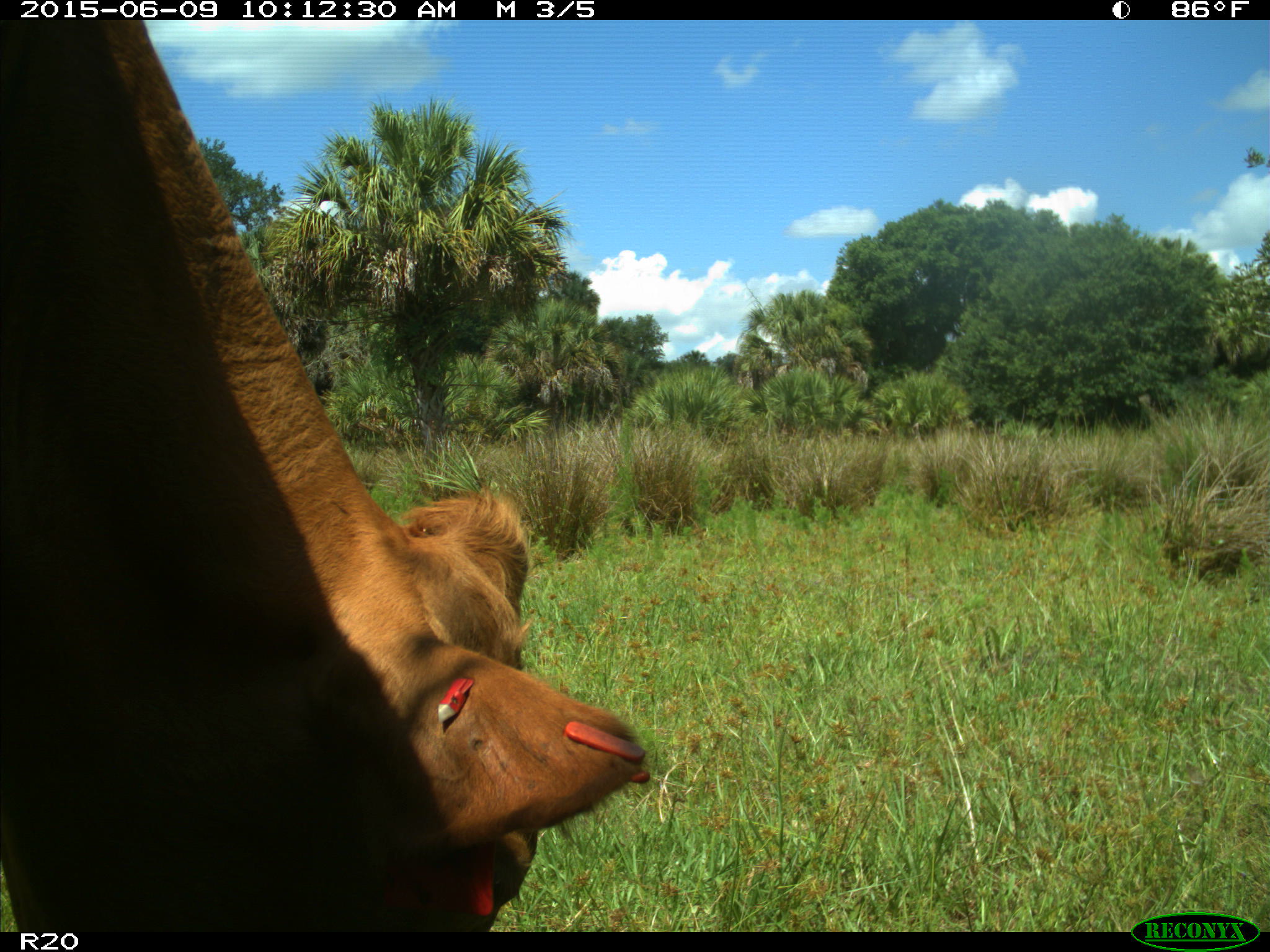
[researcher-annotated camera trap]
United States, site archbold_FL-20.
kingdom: Animalia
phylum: Chordata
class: Mammalia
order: Artiodactyla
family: Bovidae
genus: Bos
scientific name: Bos taurus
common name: domestic cow